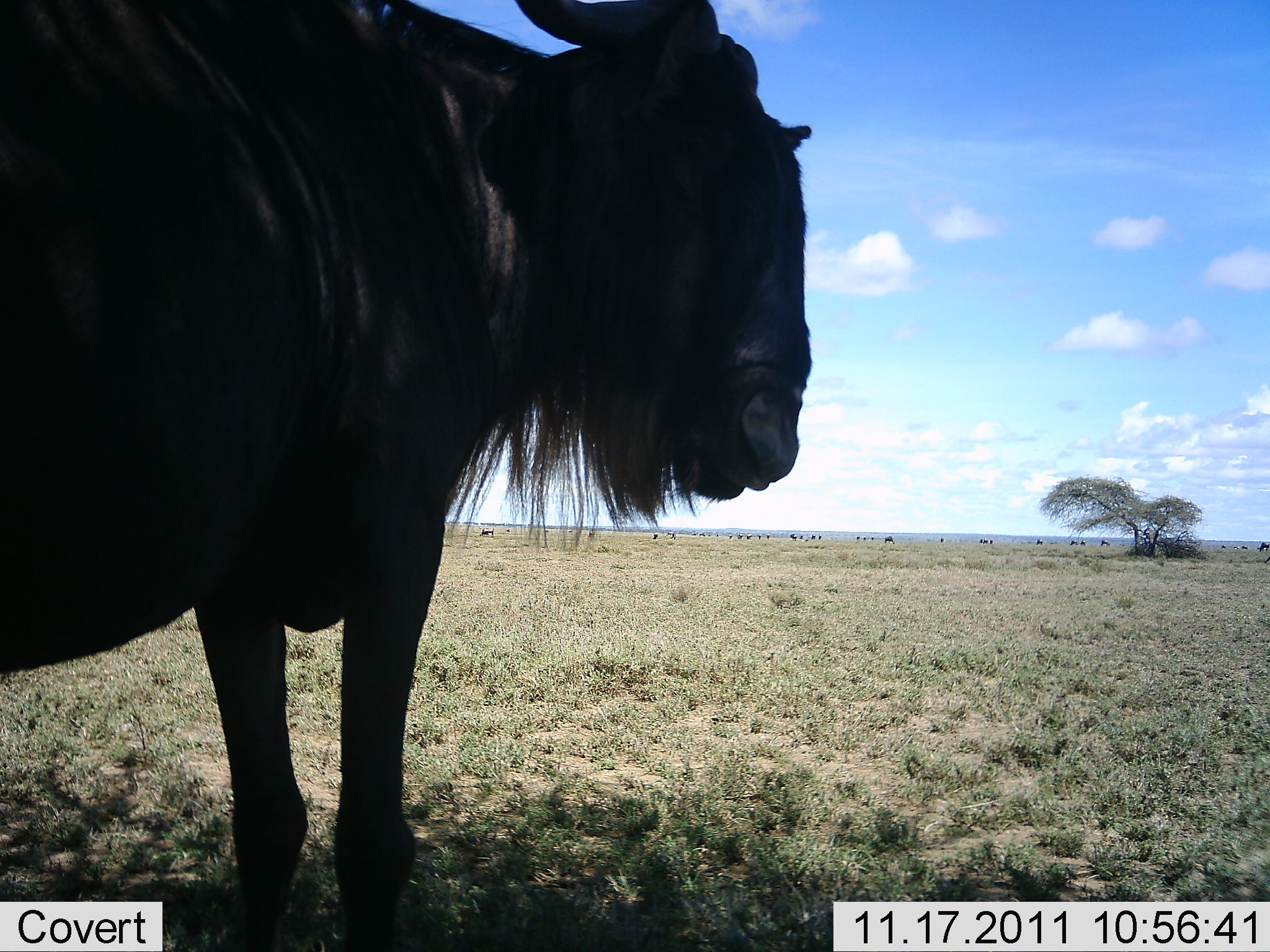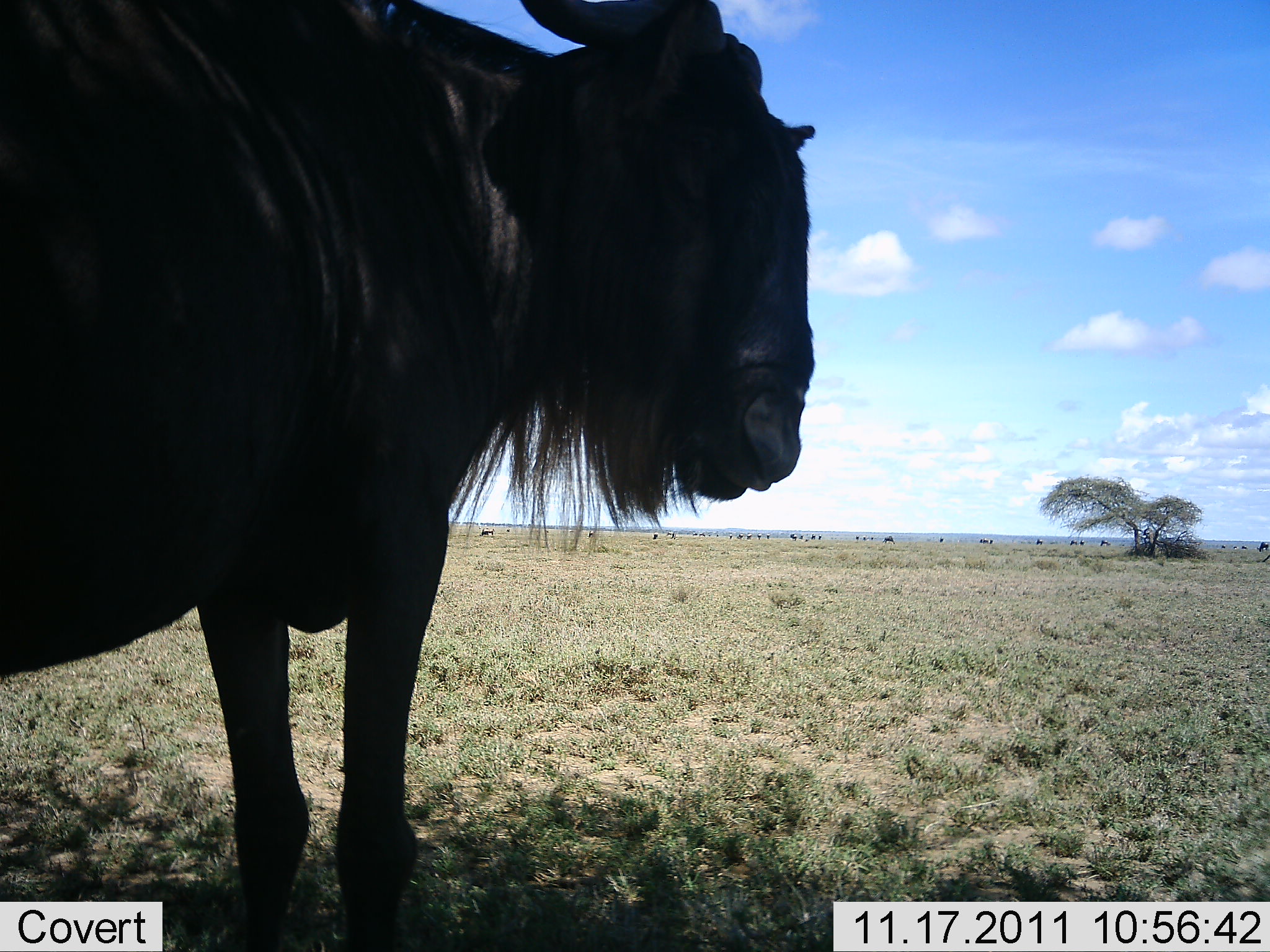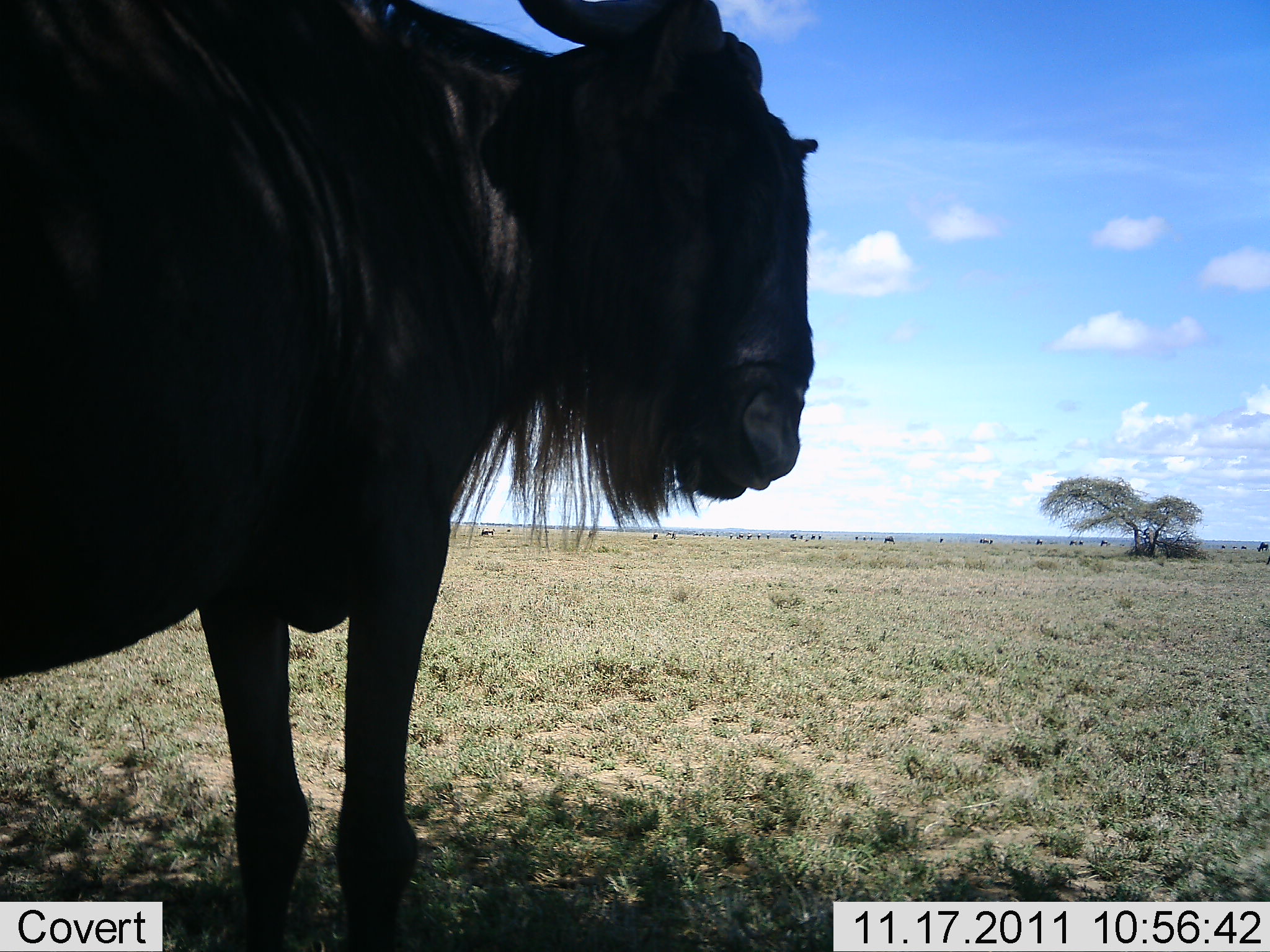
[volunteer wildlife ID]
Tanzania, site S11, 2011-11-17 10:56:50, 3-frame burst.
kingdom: Animalia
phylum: Chordata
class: Mammalia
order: Artiodactyla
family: Bovidae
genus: Connochaetes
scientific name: Connochaetes taurinus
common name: blue wildebeest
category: wildebeest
Wildebeest (blue wildebeest) (Connochaetes taurinus), count 1. Behavior (volunteer vote fractions): standing 100%, resting 0%, moving 12%, interacting 0%. Young present (vote fraction): 0%. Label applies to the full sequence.